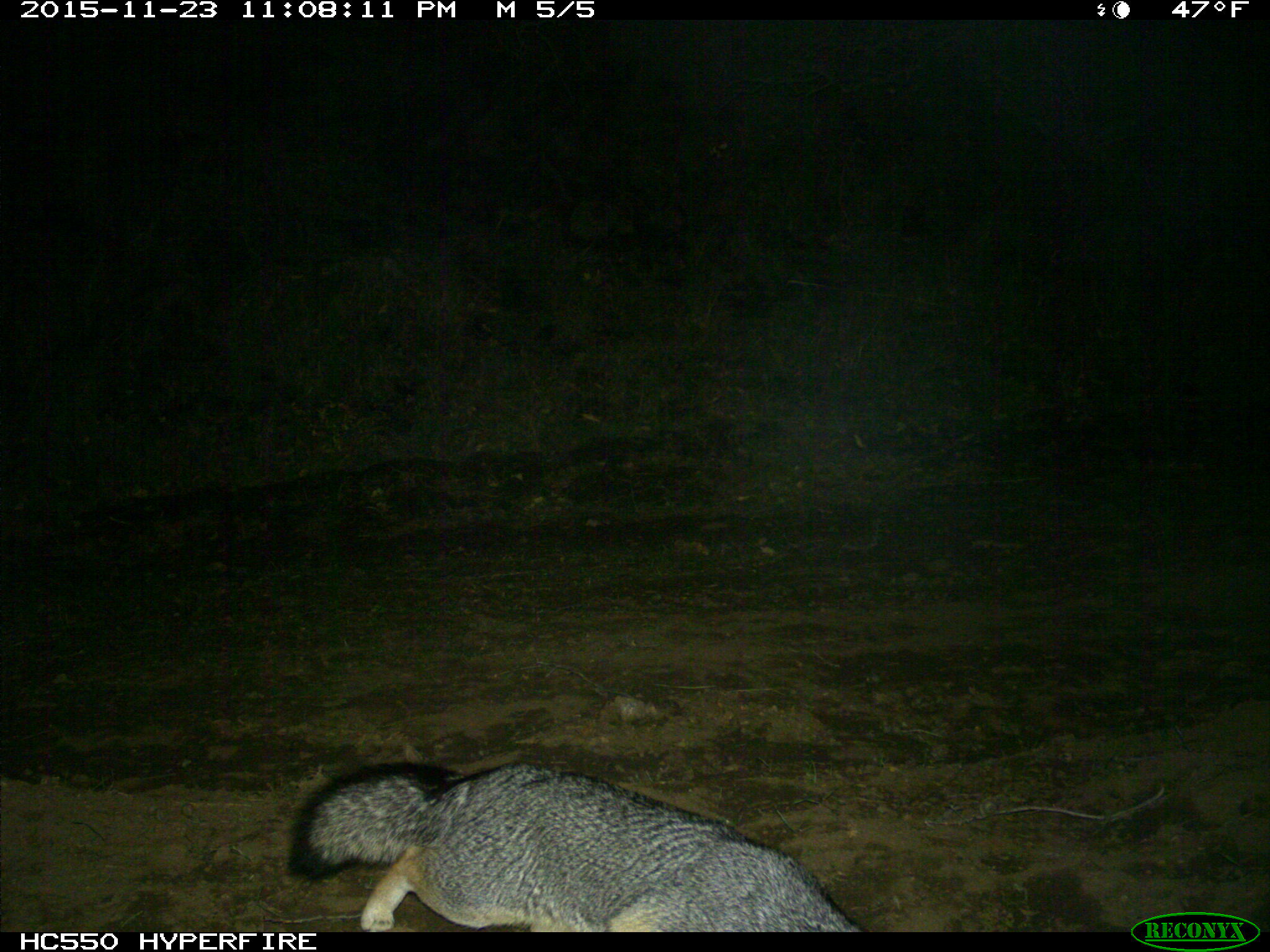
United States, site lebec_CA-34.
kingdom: Animalia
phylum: Chordata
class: Mammalia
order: Carnivora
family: Canidae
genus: Urocyon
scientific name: Urocyon cinereoargenteus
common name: gray fox